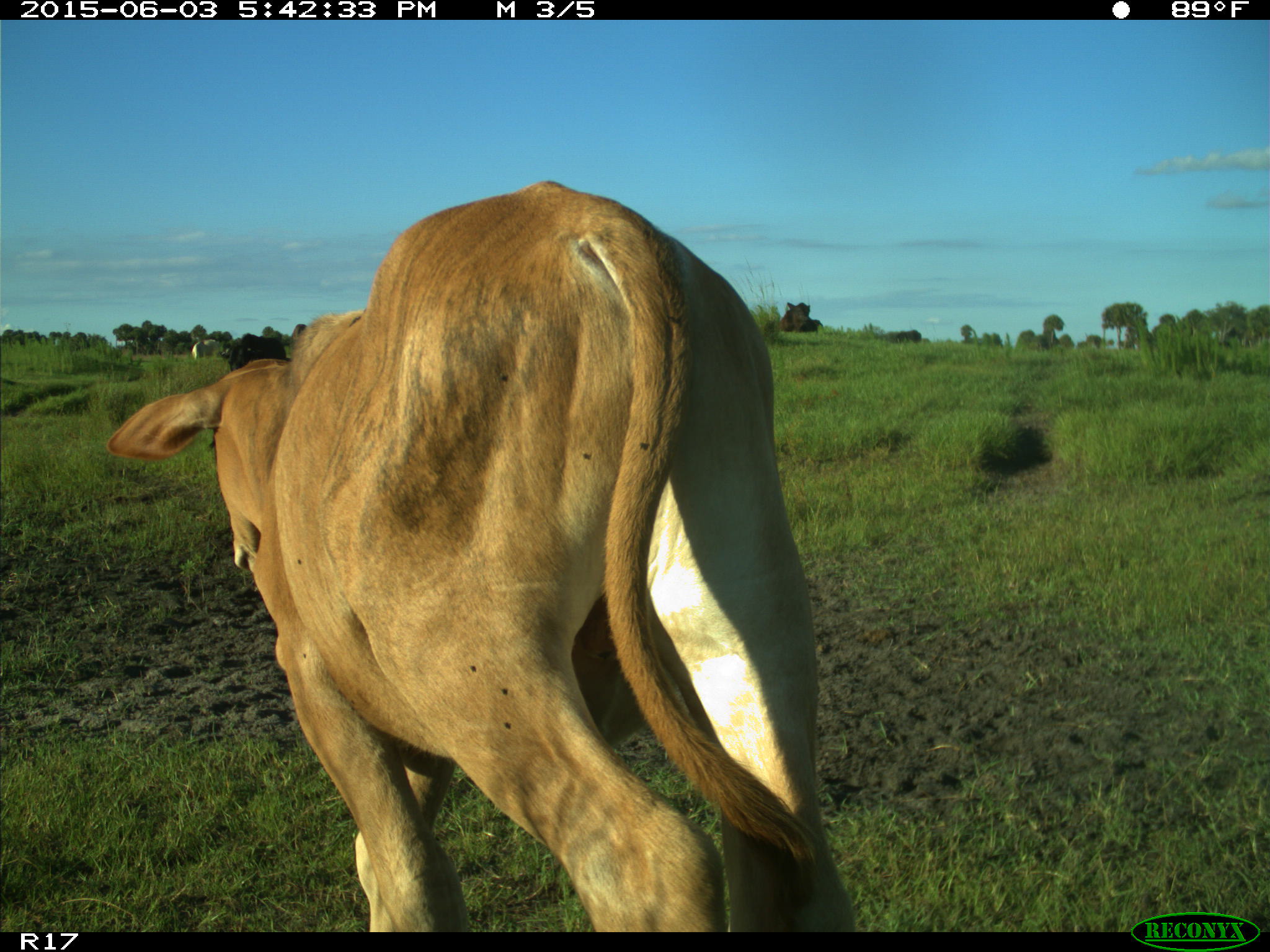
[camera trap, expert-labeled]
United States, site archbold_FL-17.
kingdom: Animalia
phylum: Chordata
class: Mammalia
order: Artiodactyla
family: Bovidae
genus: Bos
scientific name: Bos taurus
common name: domestic cow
Bos taurus (domestic cow).